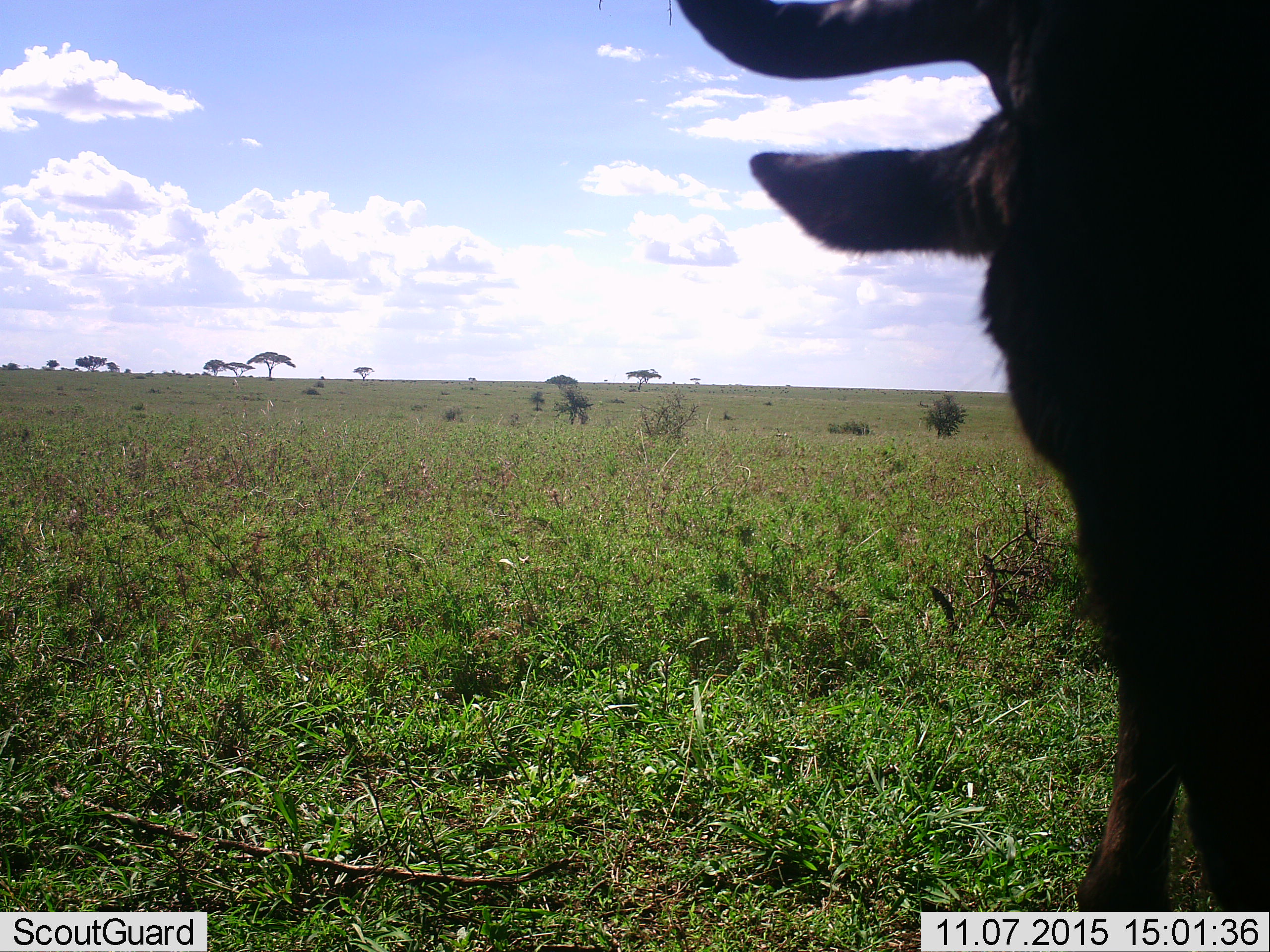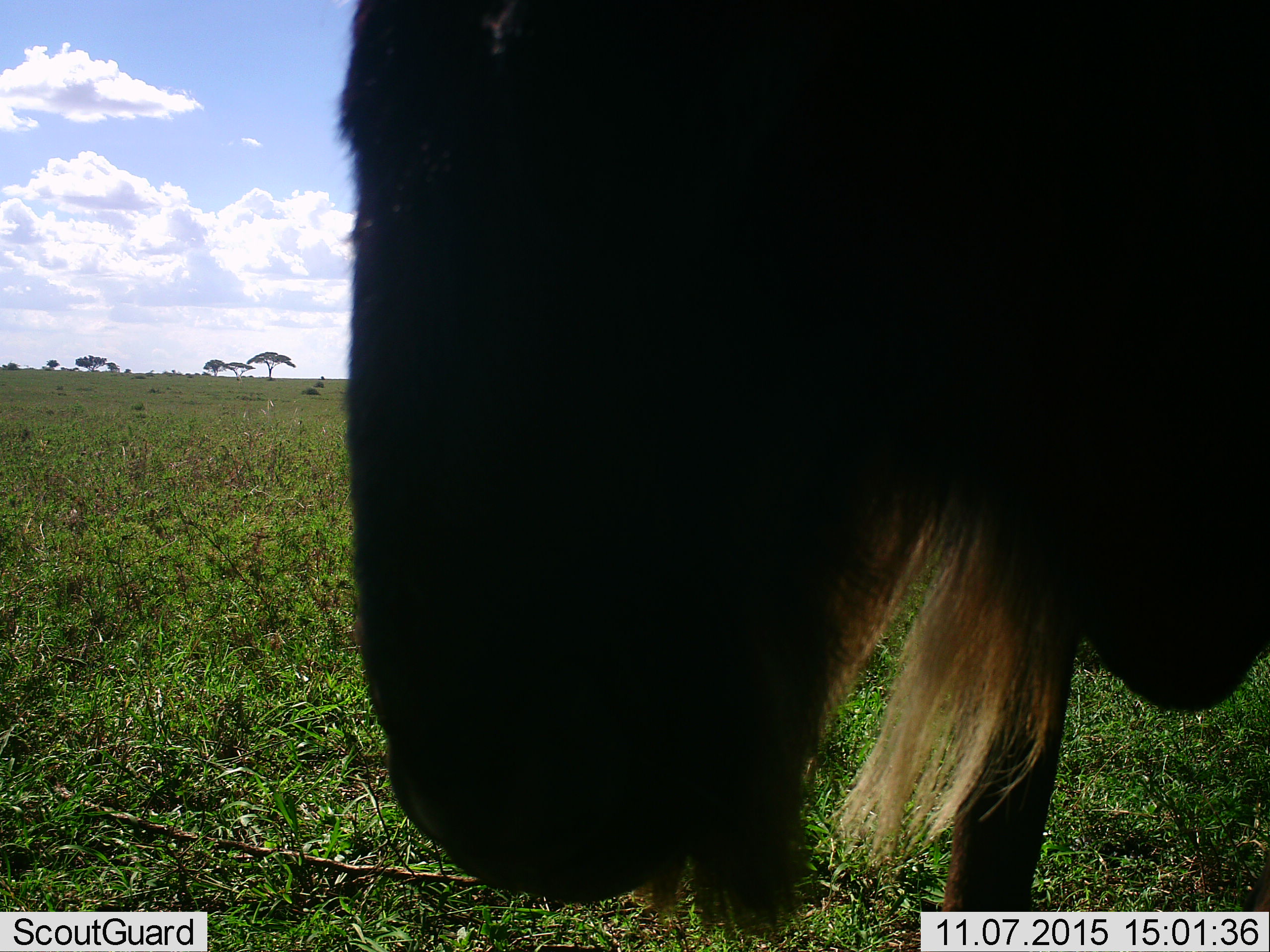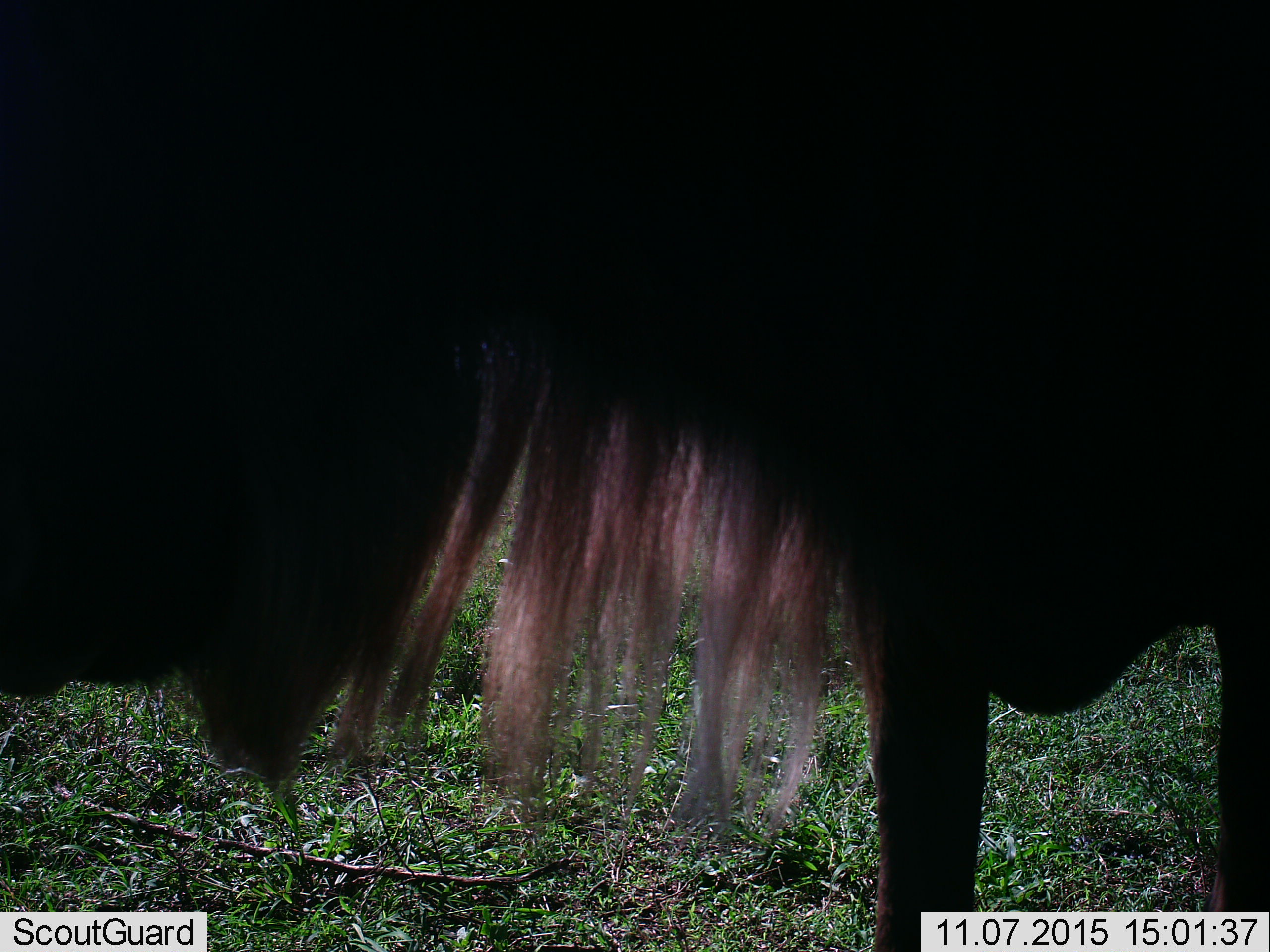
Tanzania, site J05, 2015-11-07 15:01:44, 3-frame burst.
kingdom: Animalia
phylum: Chordata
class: Mammalia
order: Artiodactyla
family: Bovidae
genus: Connochaetes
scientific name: Connochaetes taurinus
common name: blue wildebeest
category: wildebeest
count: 1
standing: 33%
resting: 0%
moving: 78%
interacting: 0%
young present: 0%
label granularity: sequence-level